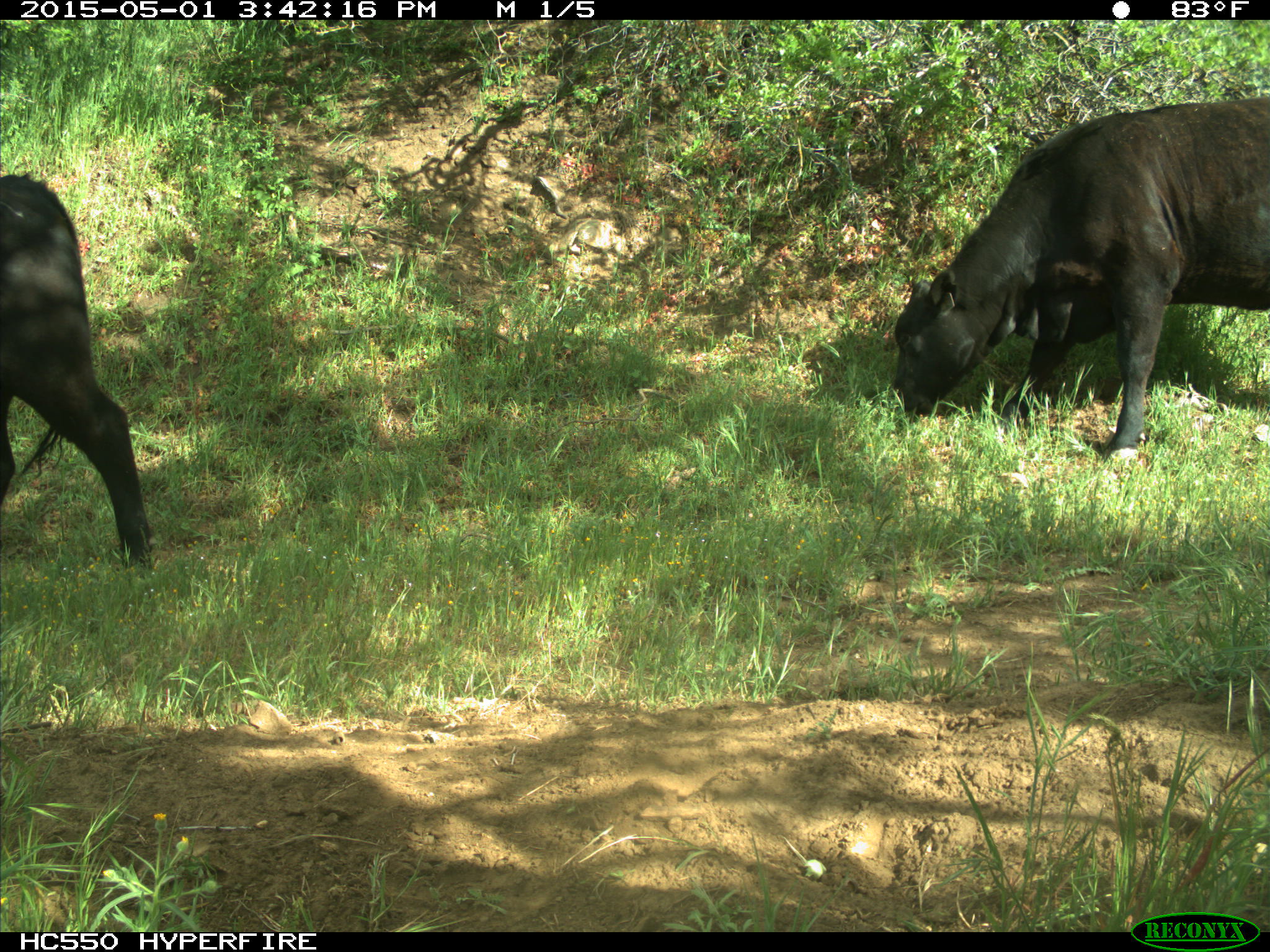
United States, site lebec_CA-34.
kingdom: Animalia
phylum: Chordata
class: Mammalia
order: Artiodactyla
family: Bovidae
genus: Bos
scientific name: Bos taurus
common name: domestic cow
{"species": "Bos taurus (domestic cow)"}